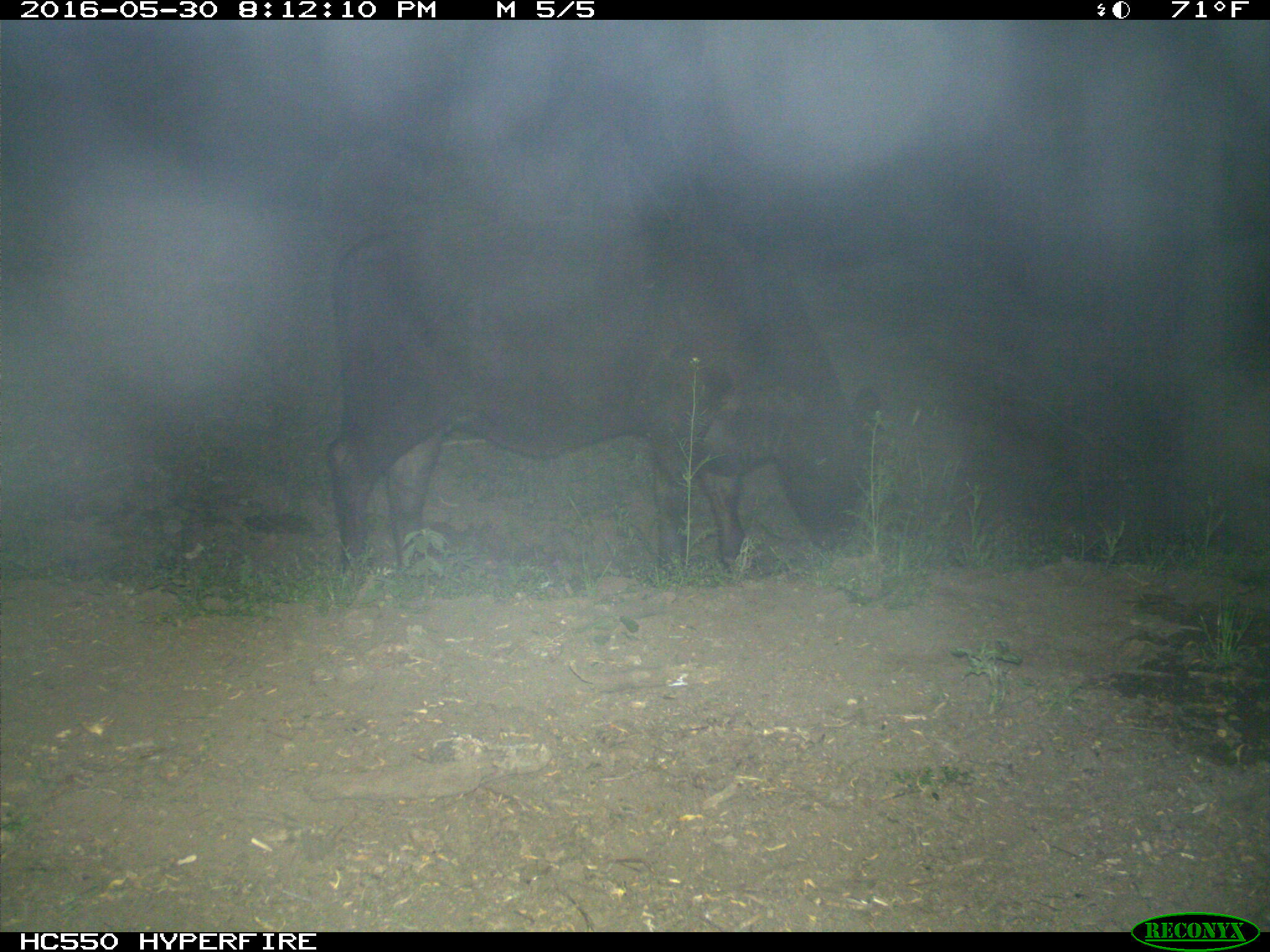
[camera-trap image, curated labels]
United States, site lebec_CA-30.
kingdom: Animalia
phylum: Chordata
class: Mammalia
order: Artiodactyla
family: Bovidae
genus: Bos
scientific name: Bos taurus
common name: domestic cow